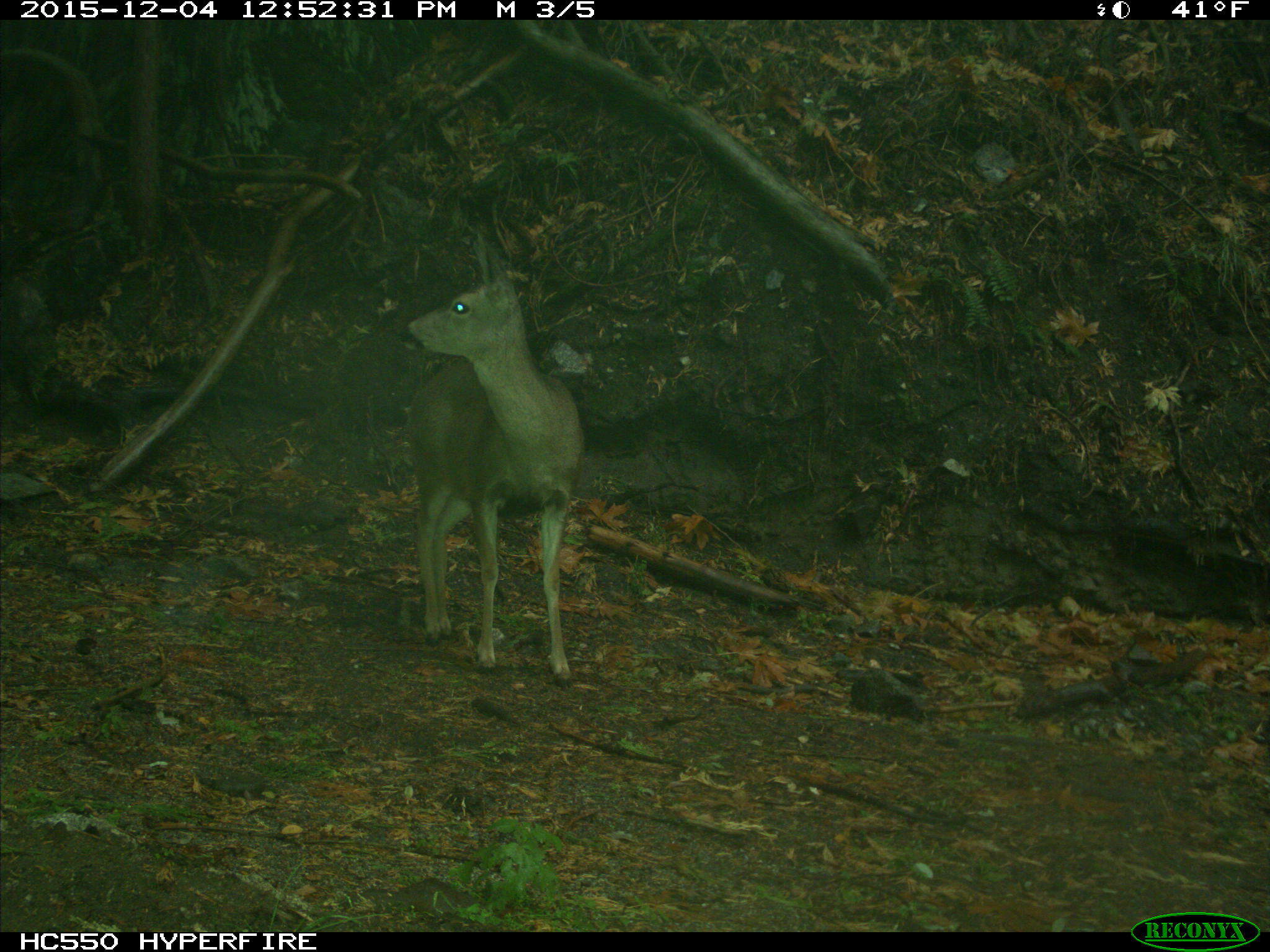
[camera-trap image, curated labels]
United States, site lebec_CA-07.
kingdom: Animalia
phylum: Chordata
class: Mammalia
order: Artiodactyla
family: Cervidae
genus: Odocoileus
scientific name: Odocoileus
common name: deer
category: unidentified deer